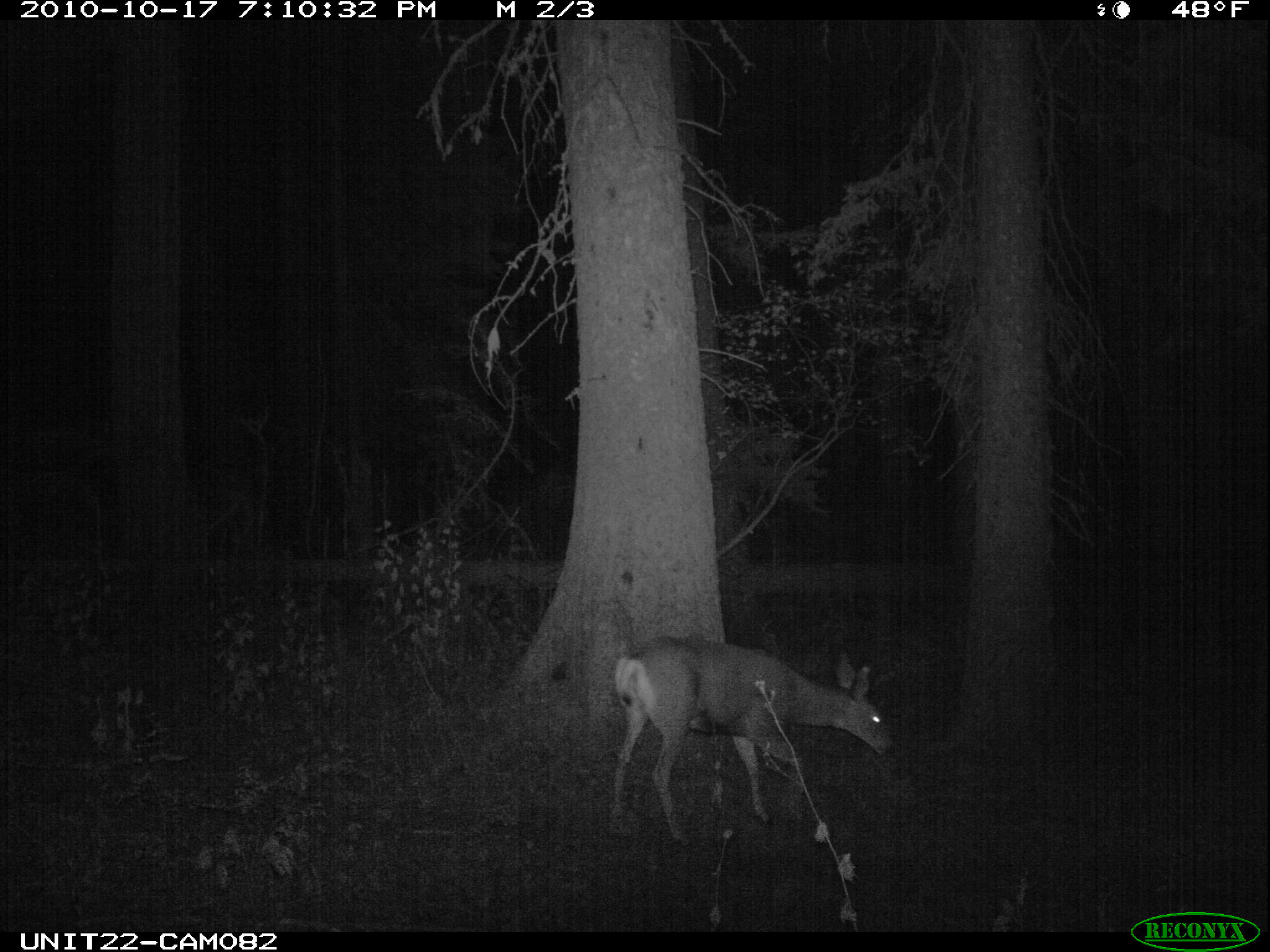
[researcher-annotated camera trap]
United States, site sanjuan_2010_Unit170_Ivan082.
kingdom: Animalia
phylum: Chordata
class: Mammalia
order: Artiodactyla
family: Cervidae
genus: Odocoileus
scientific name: Odocoileus hemionus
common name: mule deer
Odocoileus hemionus (mule deer).